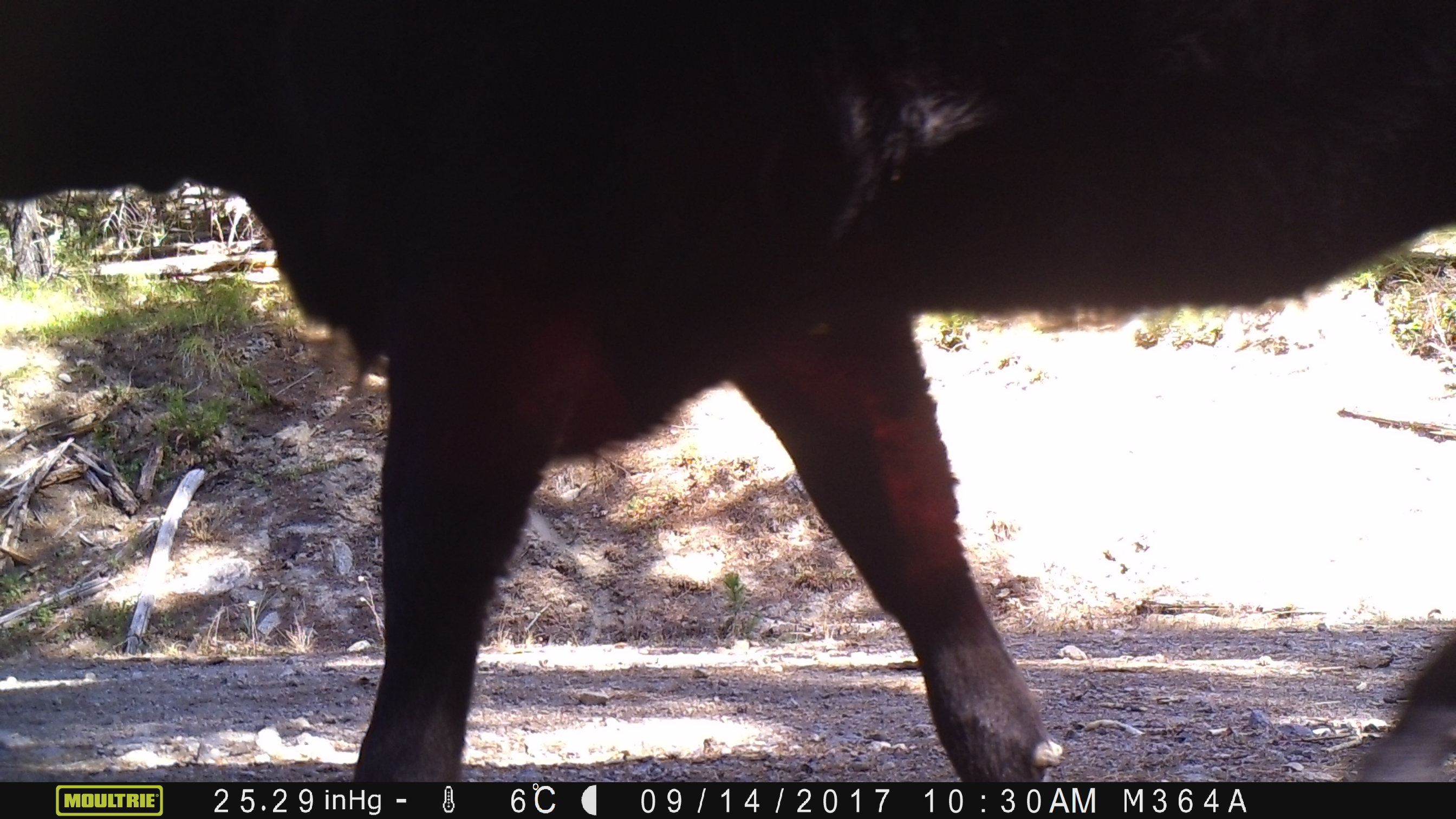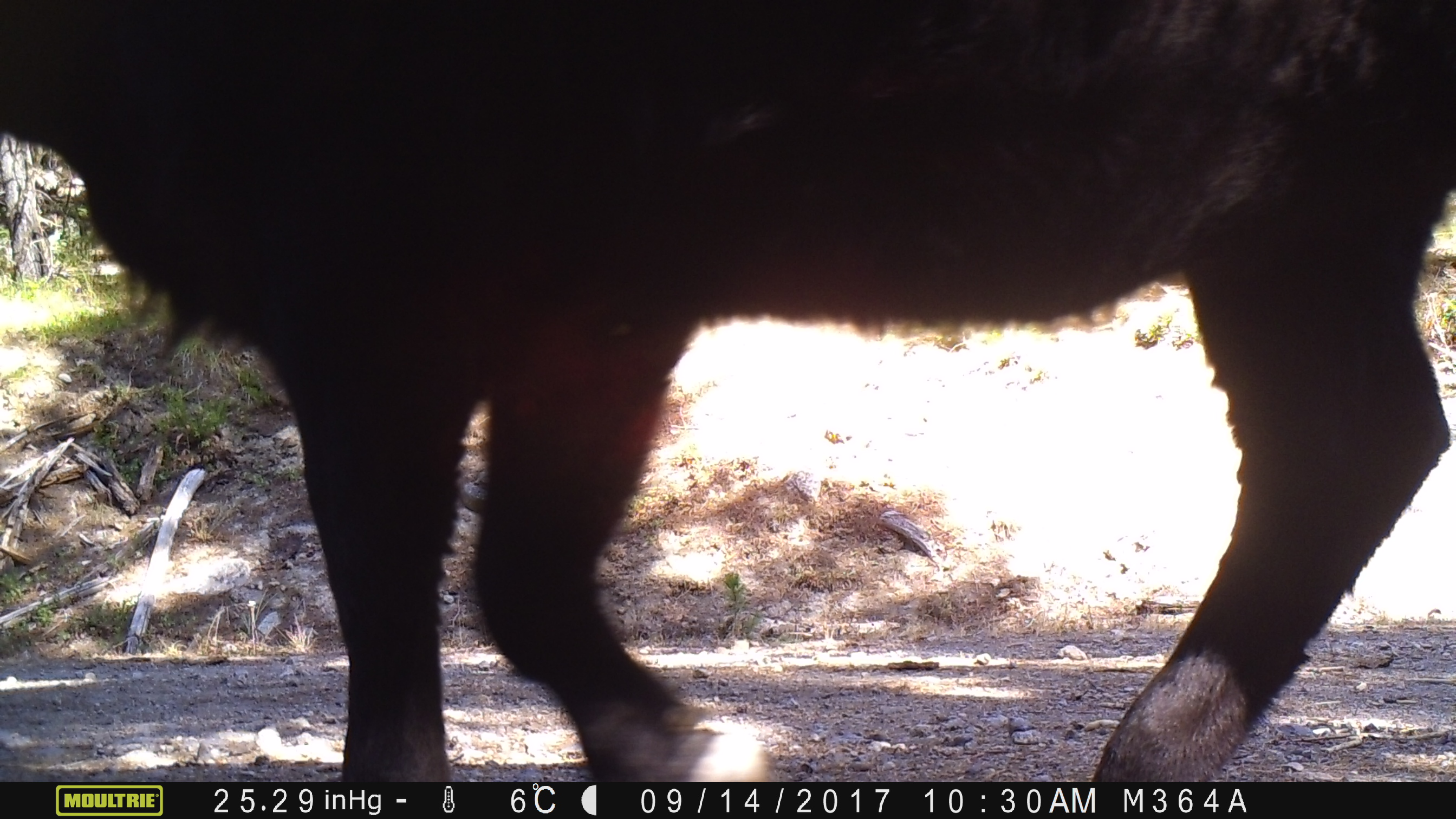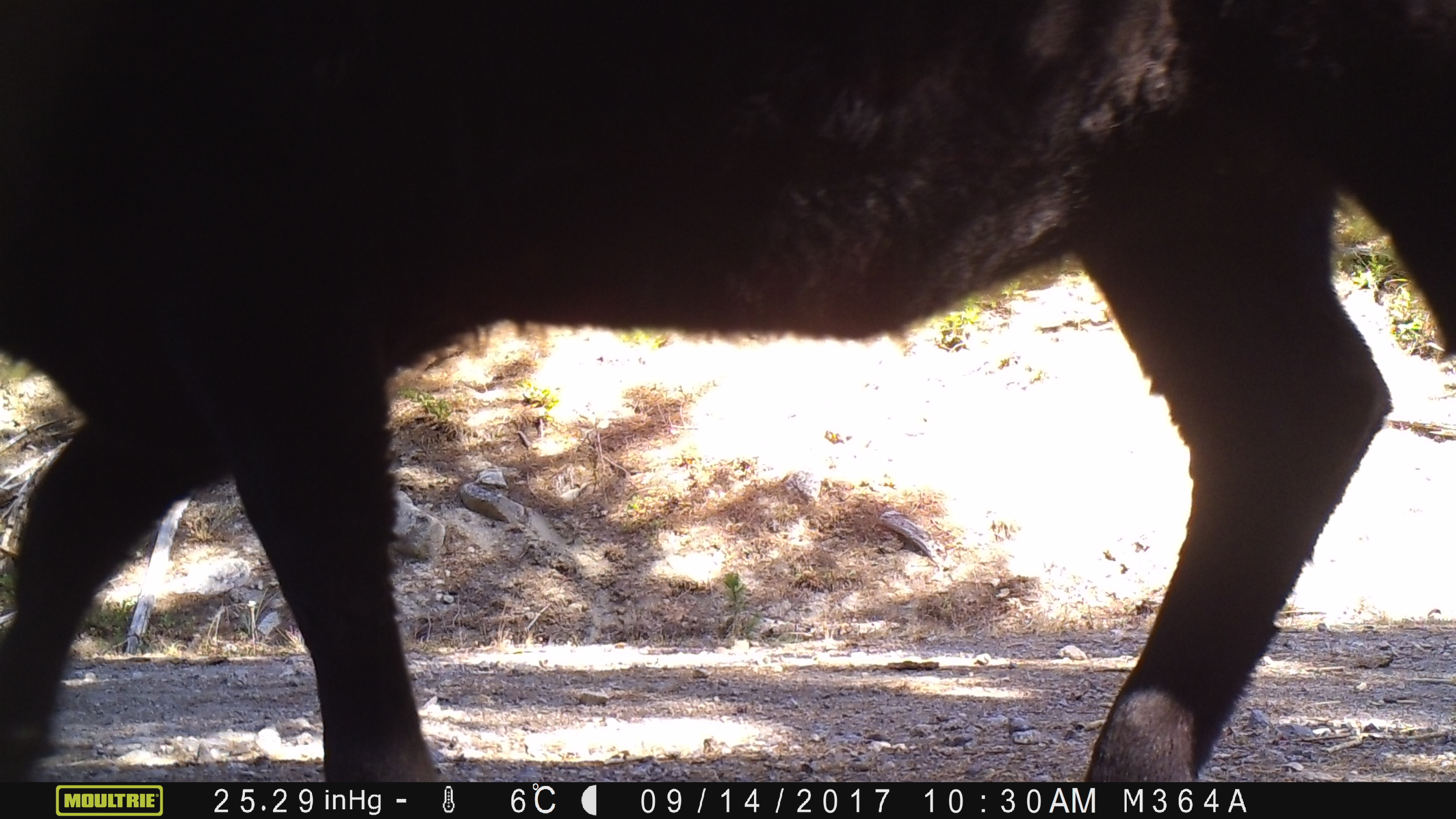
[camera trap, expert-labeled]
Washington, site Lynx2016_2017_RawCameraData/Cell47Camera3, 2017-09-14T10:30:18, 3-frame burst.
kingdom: Animalia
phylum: Chordata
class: Mammalia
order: Artiodactyla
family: Bovidae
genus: Bos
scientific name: Bos taurus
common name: domestic cattle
Domestic cattle (Bos taurus). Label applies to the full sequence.